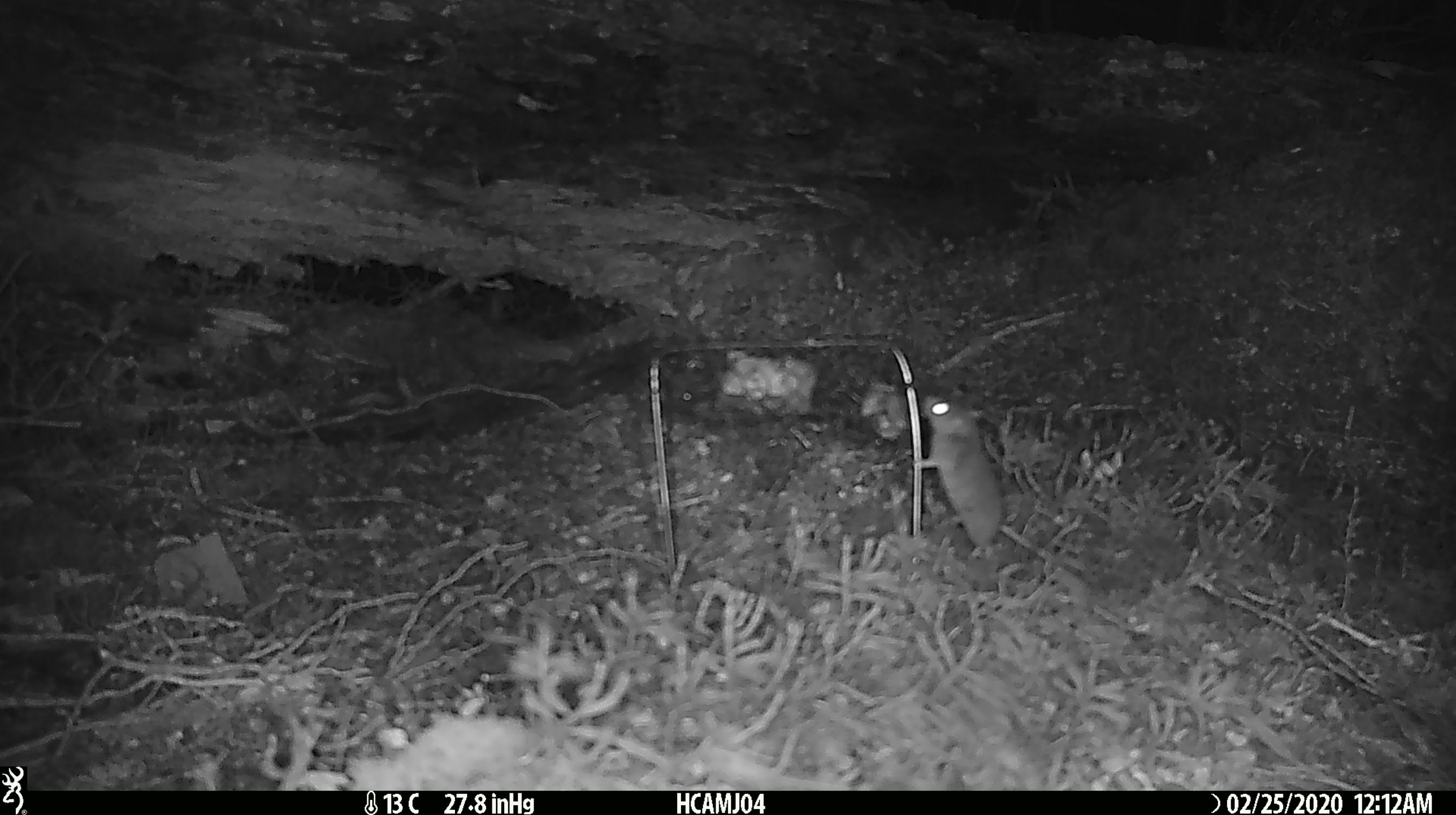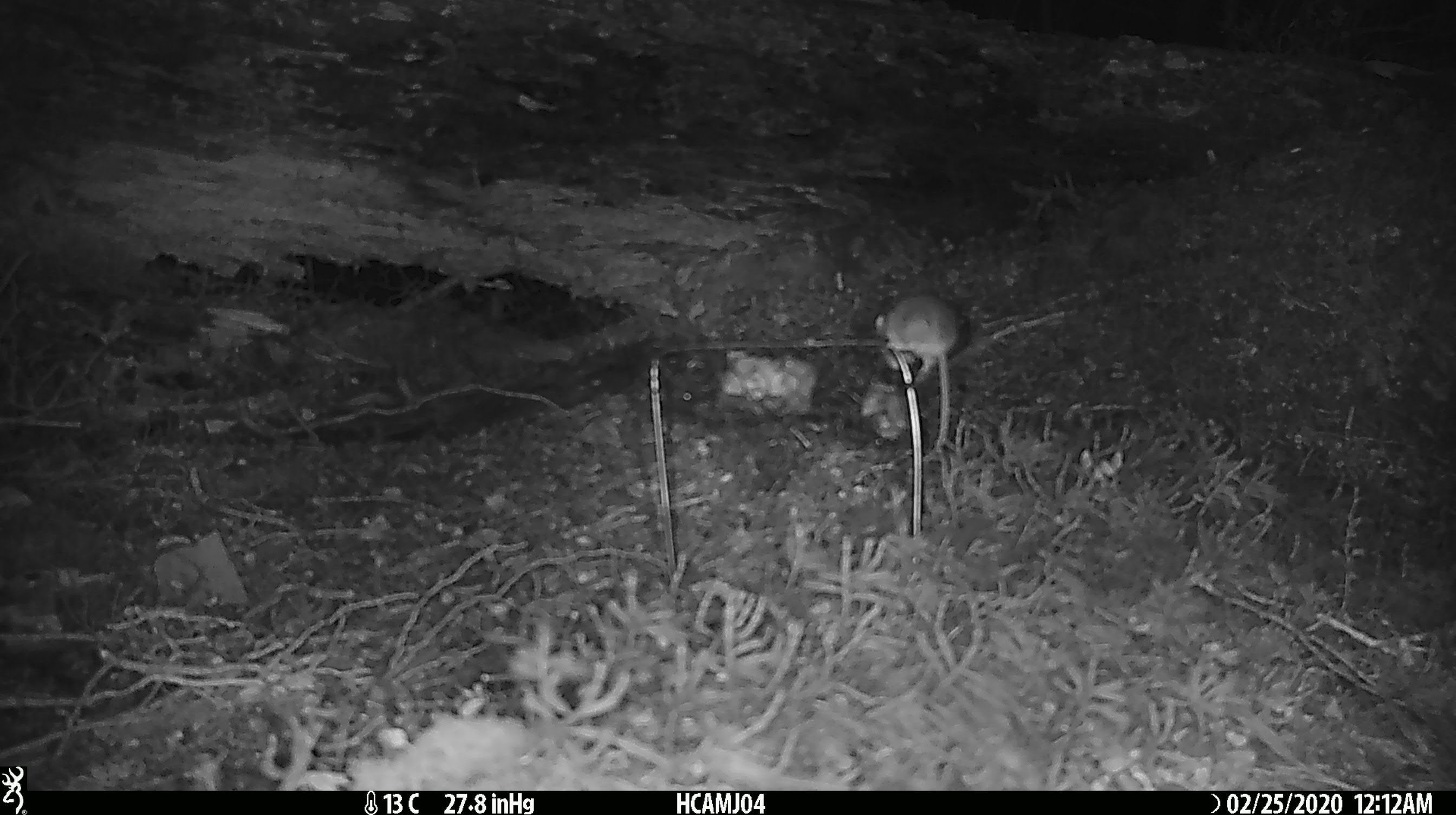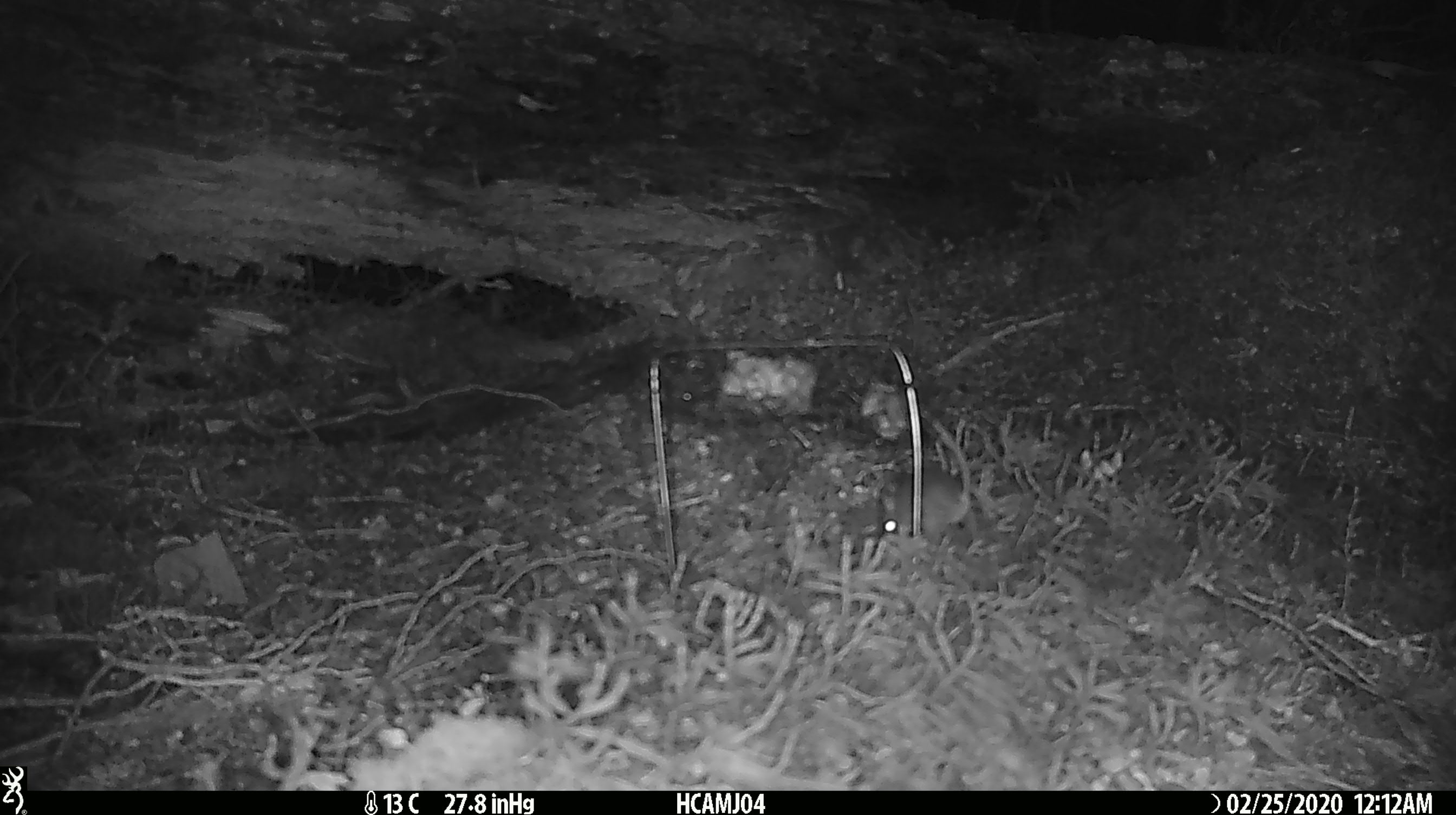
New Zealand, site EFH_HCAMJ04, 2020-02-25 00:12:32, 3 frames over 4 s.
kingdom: Animalia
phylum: Chordata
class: Mammalia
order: Rodentia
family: Muridae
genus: Mus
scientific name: Mus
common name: mouse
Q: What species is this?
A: Mouse (Mus).